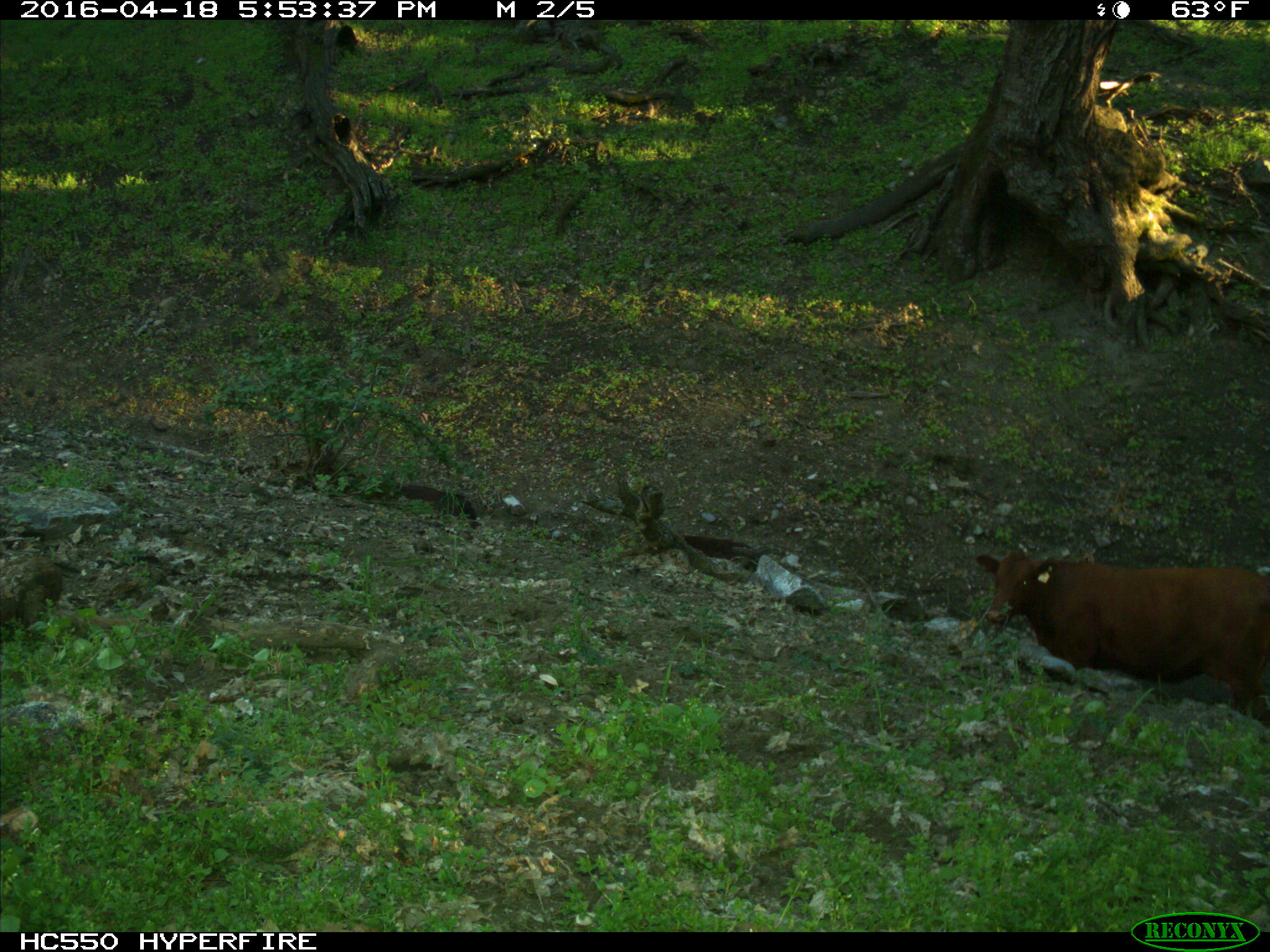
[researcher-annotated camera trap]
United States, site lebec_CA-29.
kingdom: Animalia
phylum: Chordata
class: Mammalia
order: Artiodactyla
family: Bovidae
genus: Bos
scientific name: Bos taurus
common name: domestic cow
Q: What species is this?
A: Bos taurus (domestic cow).